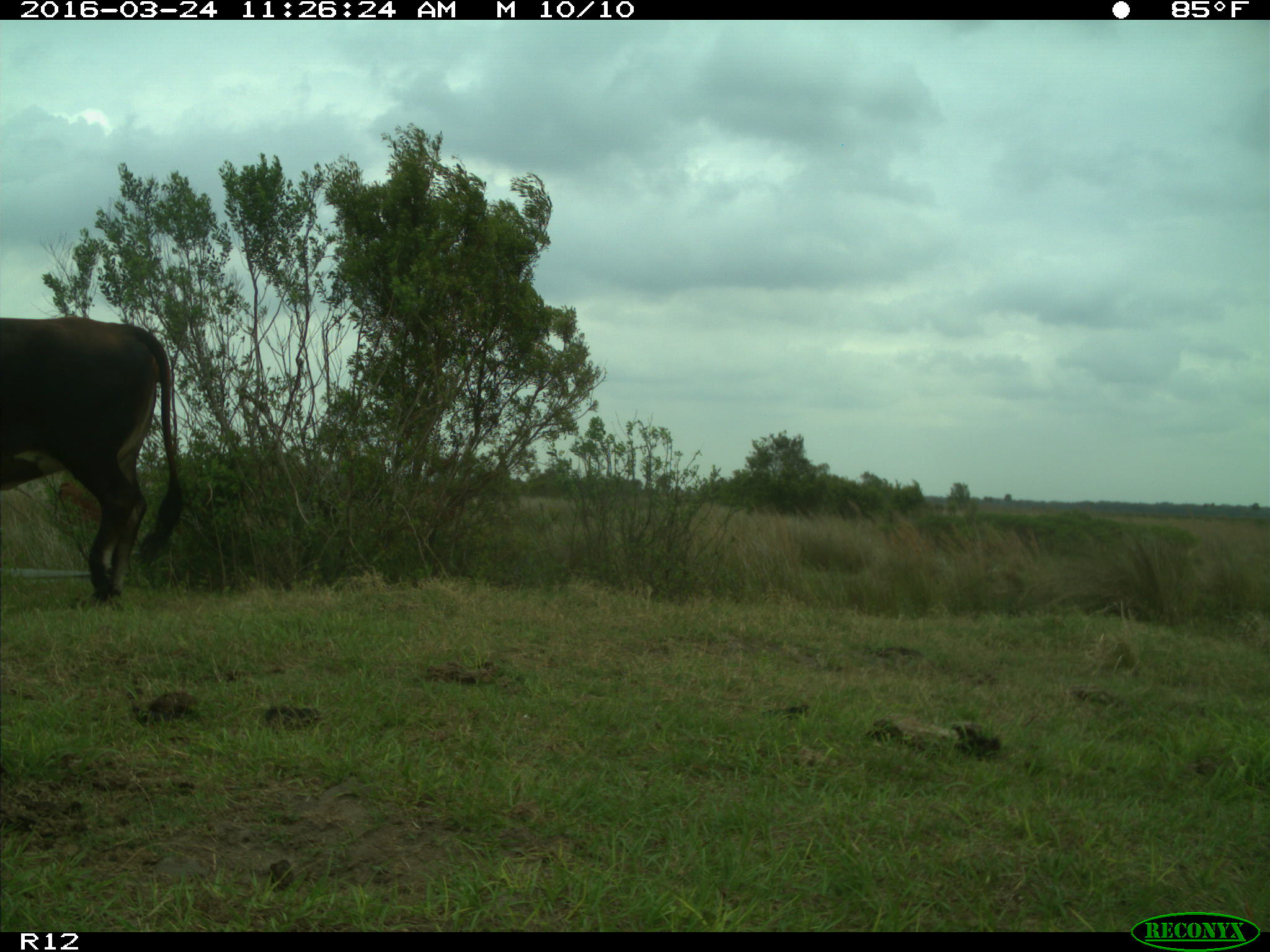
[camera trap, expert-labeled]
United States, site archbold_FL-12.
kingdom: Animalia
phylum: Chordata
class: Mammalia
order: Artiodactyla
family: Bovidae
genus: Bos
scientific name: Bos taurus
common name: domestic cow